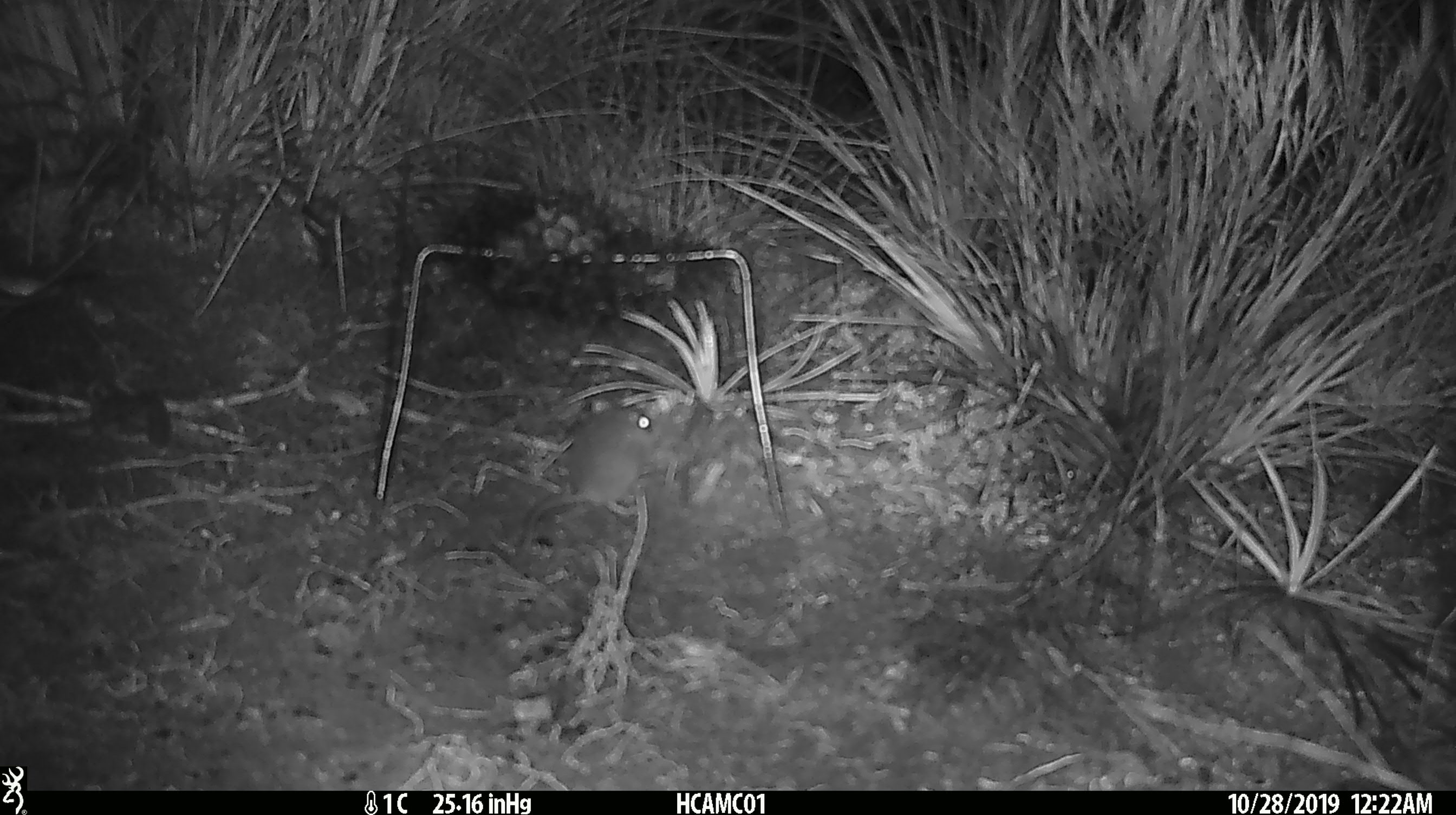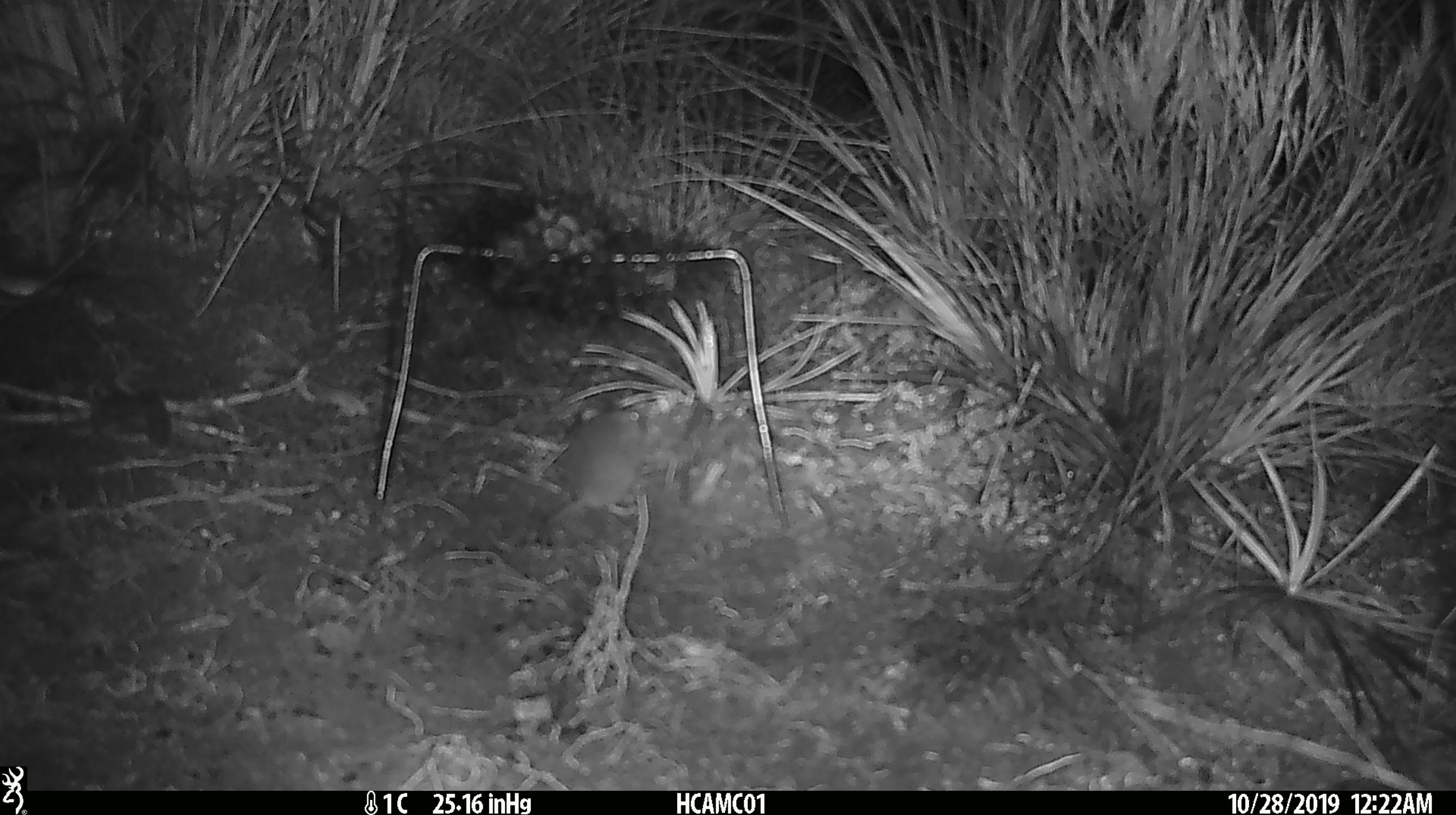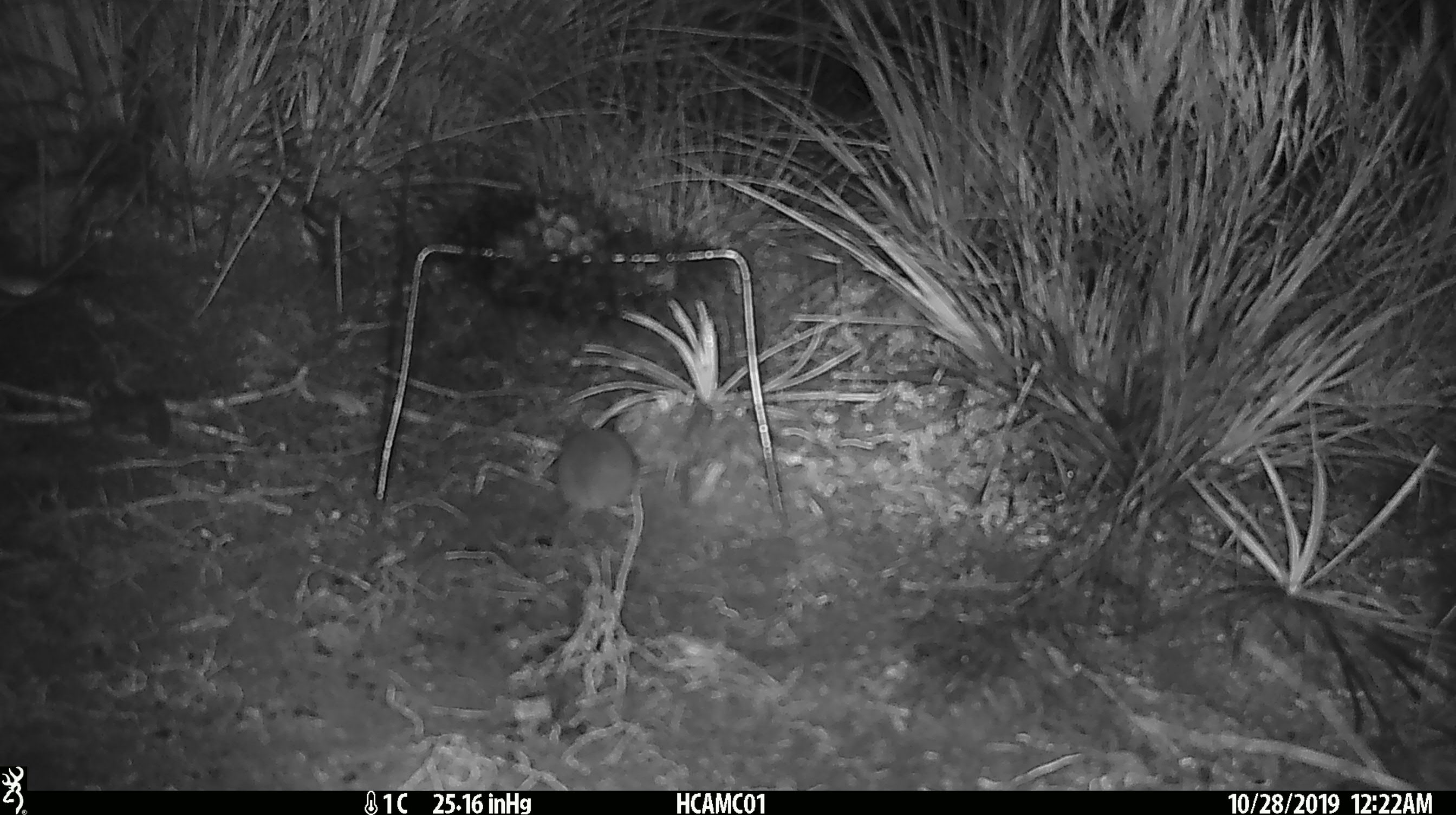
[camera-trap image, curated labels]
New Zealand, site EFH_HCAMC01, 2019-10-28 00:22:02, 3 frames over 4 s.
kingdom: Animalia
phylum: Chordata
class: Mammalia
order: Rodentia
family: Muridae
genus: Mus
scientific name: Mus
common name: mouse